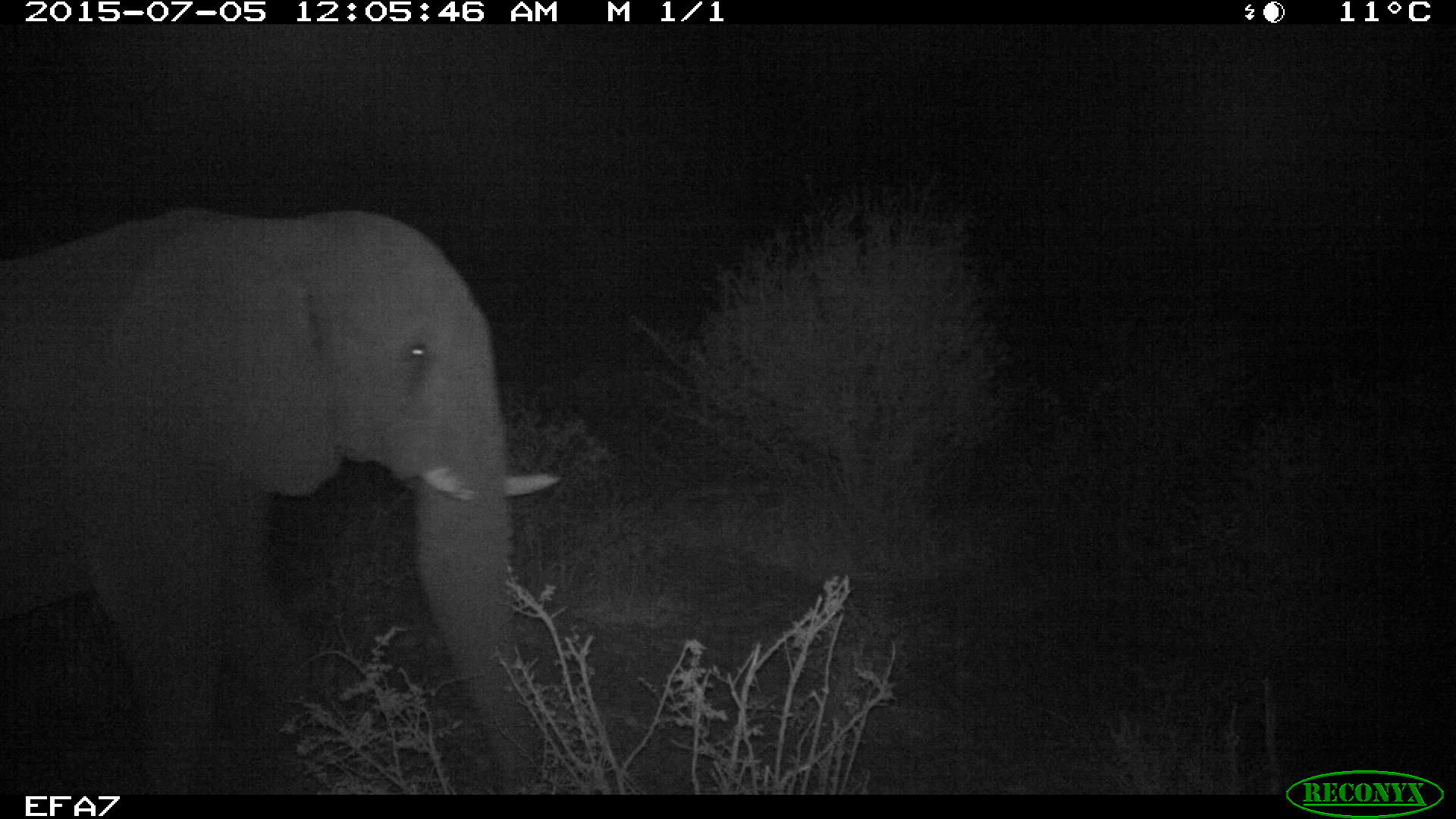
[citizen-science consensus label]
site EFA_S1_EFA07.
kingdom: Animalia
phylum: Chordata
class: Mammalia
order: Proboscidea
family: Elephantidae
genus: Loxodonta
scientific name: Loxodonta africana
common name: african bush elephant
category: elephant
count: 1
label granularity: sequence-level